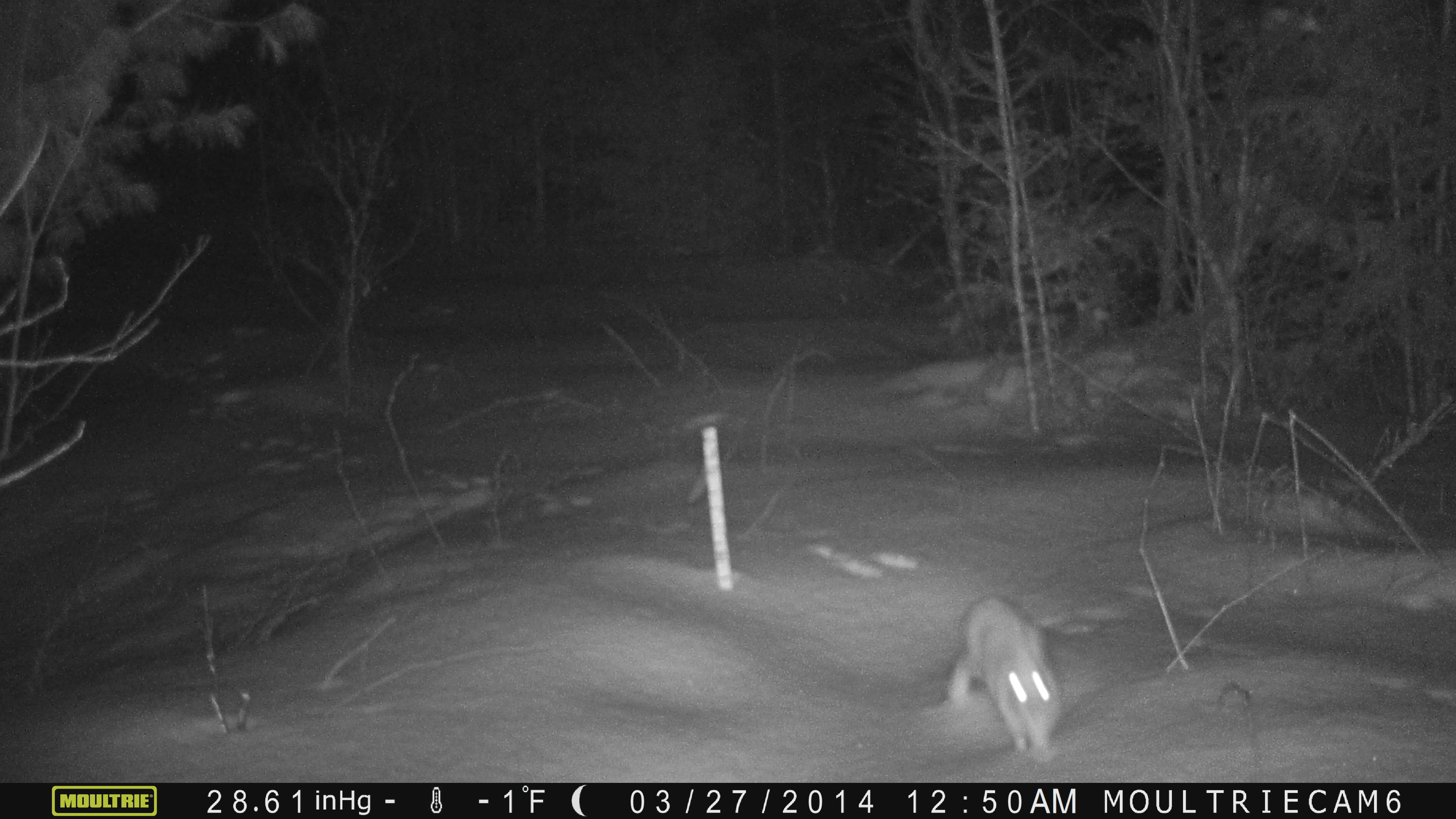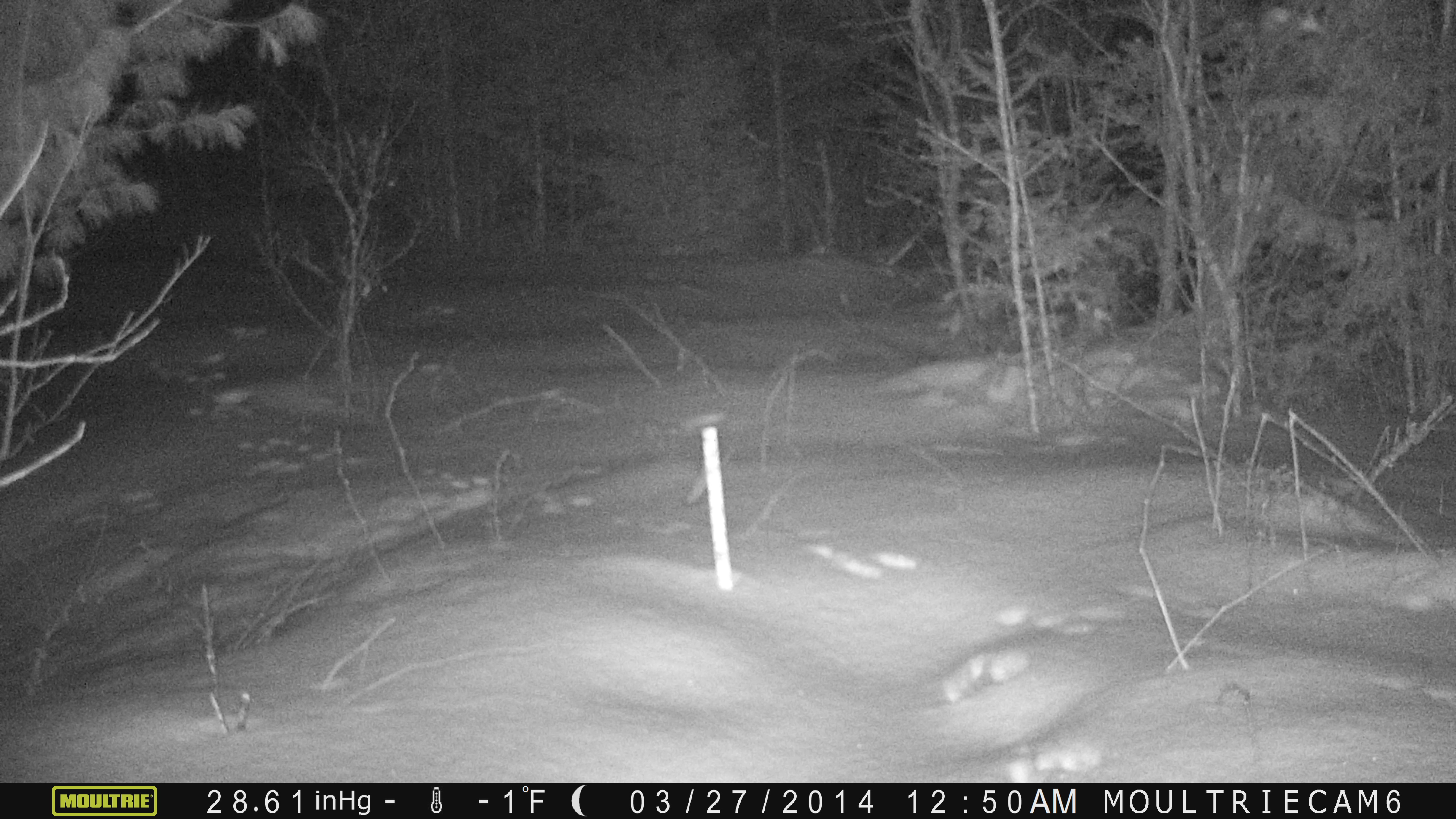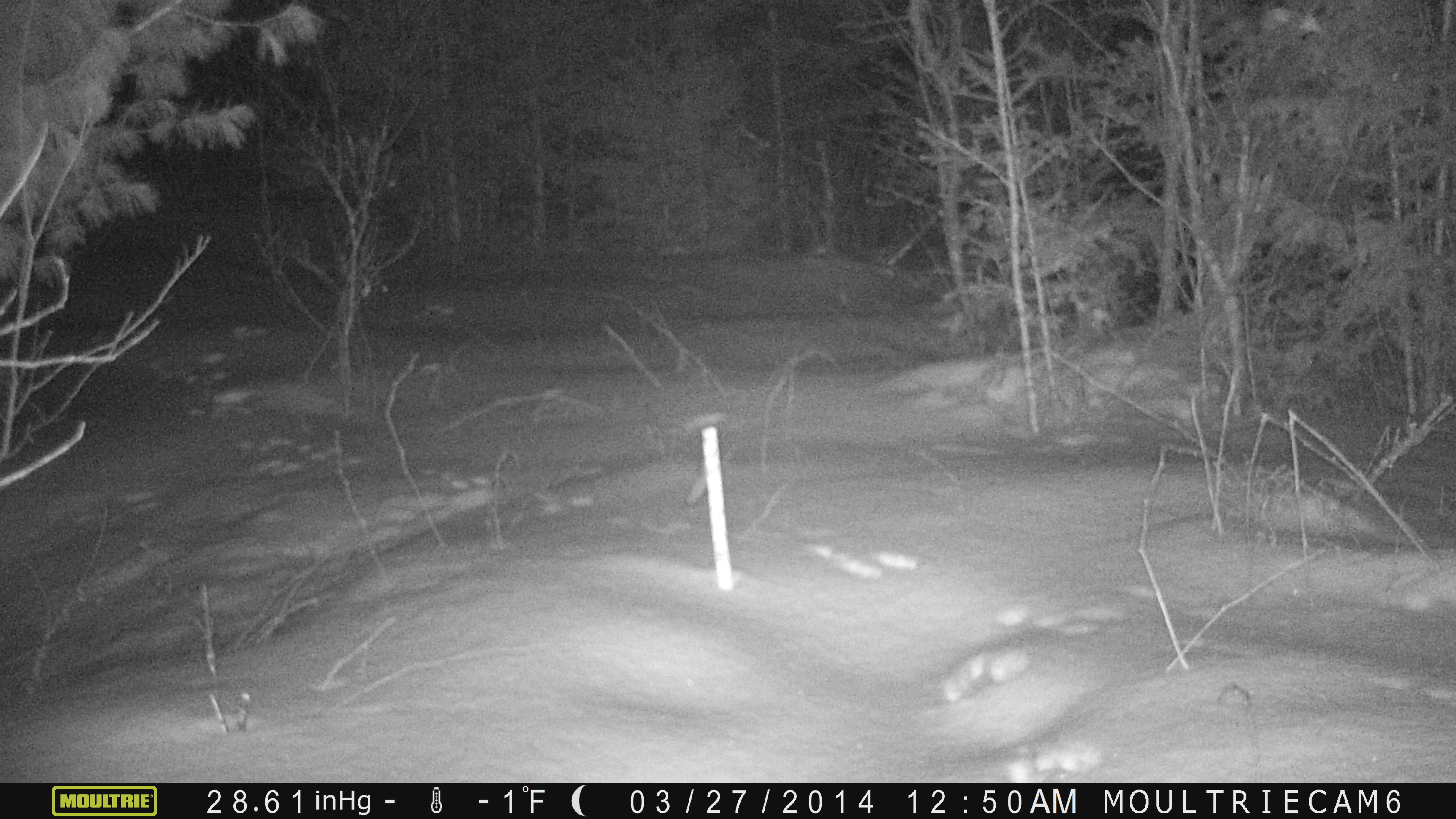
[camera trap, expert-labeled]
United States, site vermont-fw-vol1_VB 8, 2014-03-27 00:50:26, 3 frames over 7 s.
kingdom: Animalia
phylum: Chordata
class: Mammalia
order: Lagomorpha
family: Leporidae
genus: Lepus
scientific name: Lepus americanus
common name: snowshoe hare